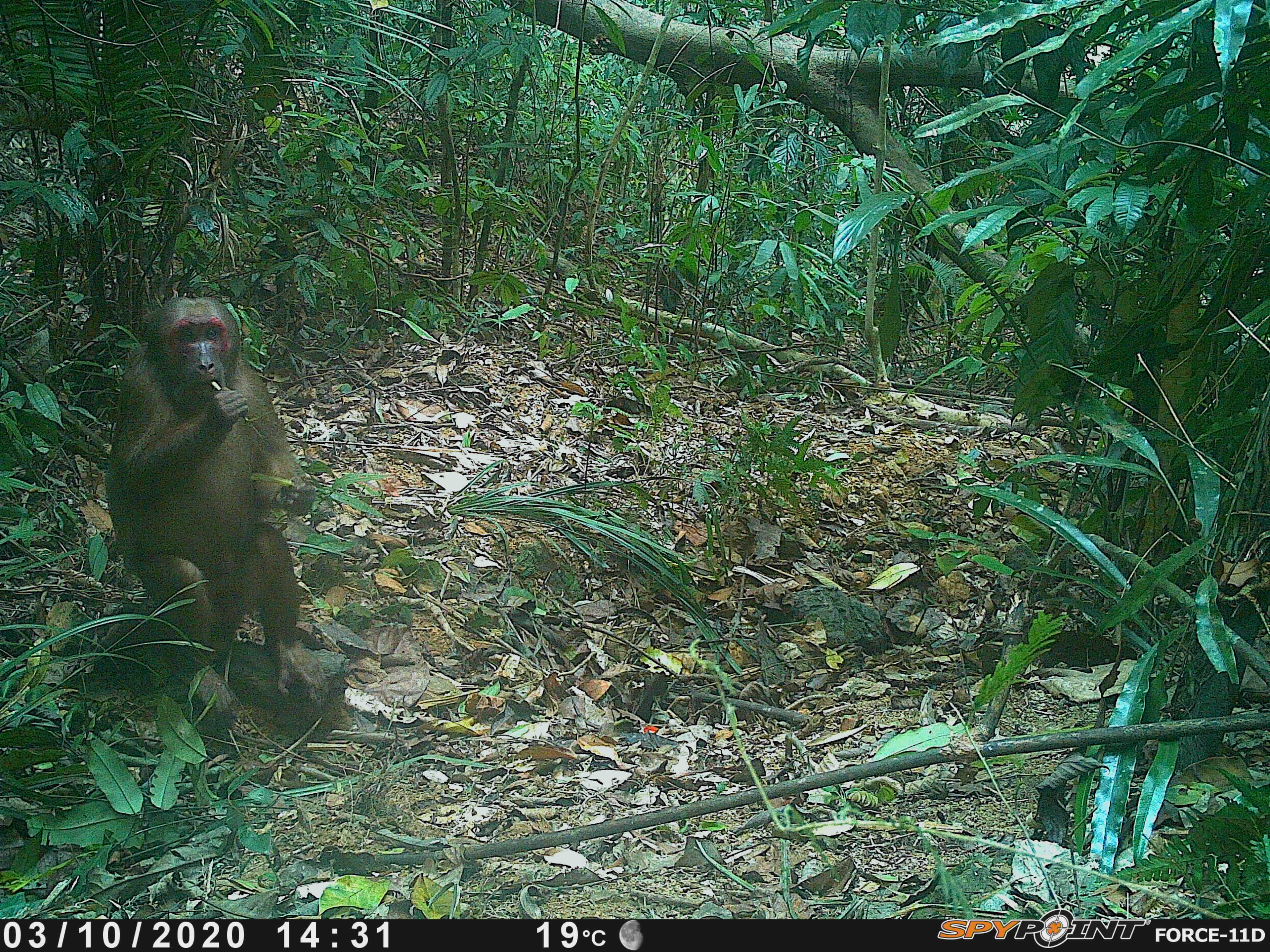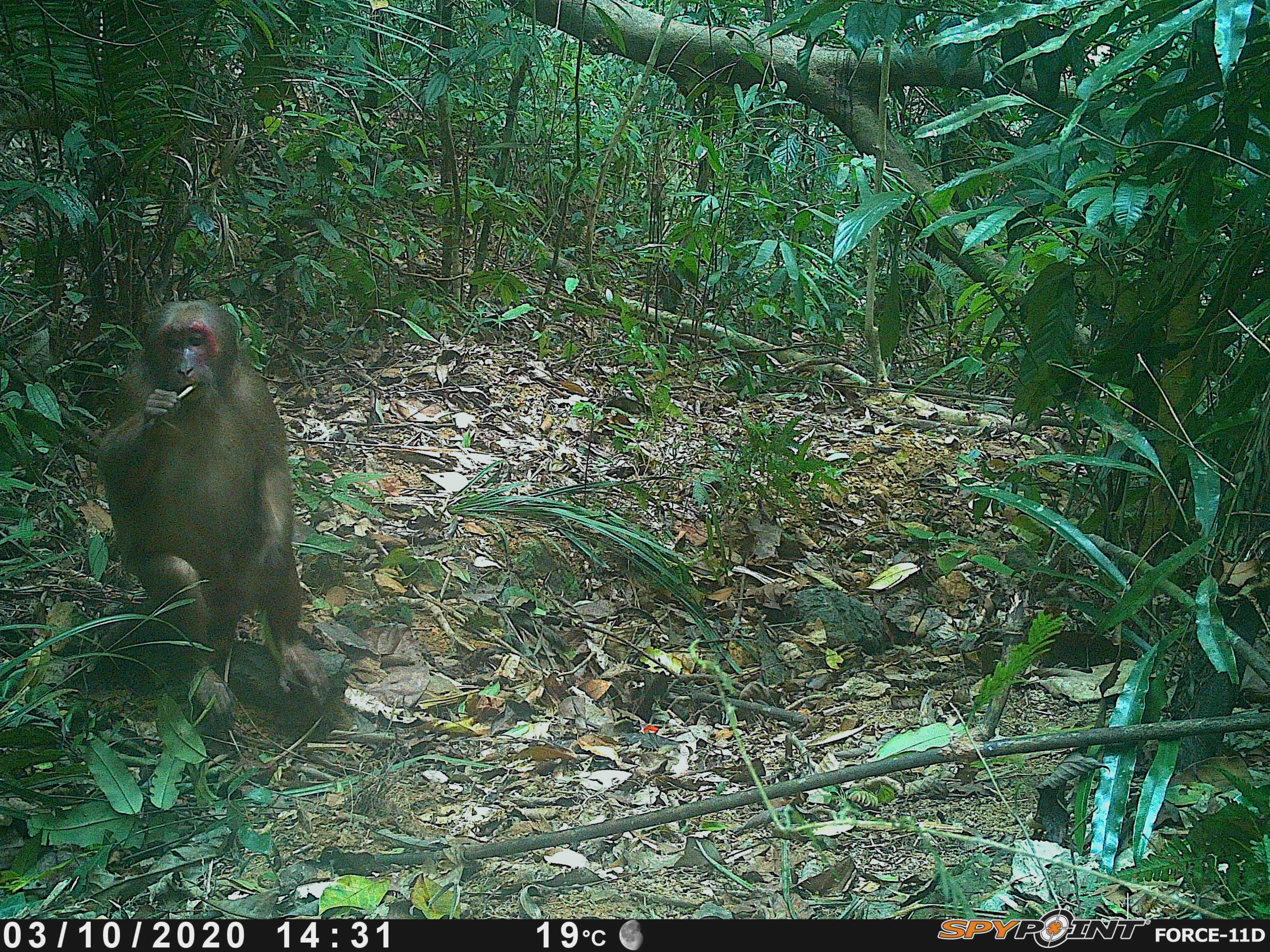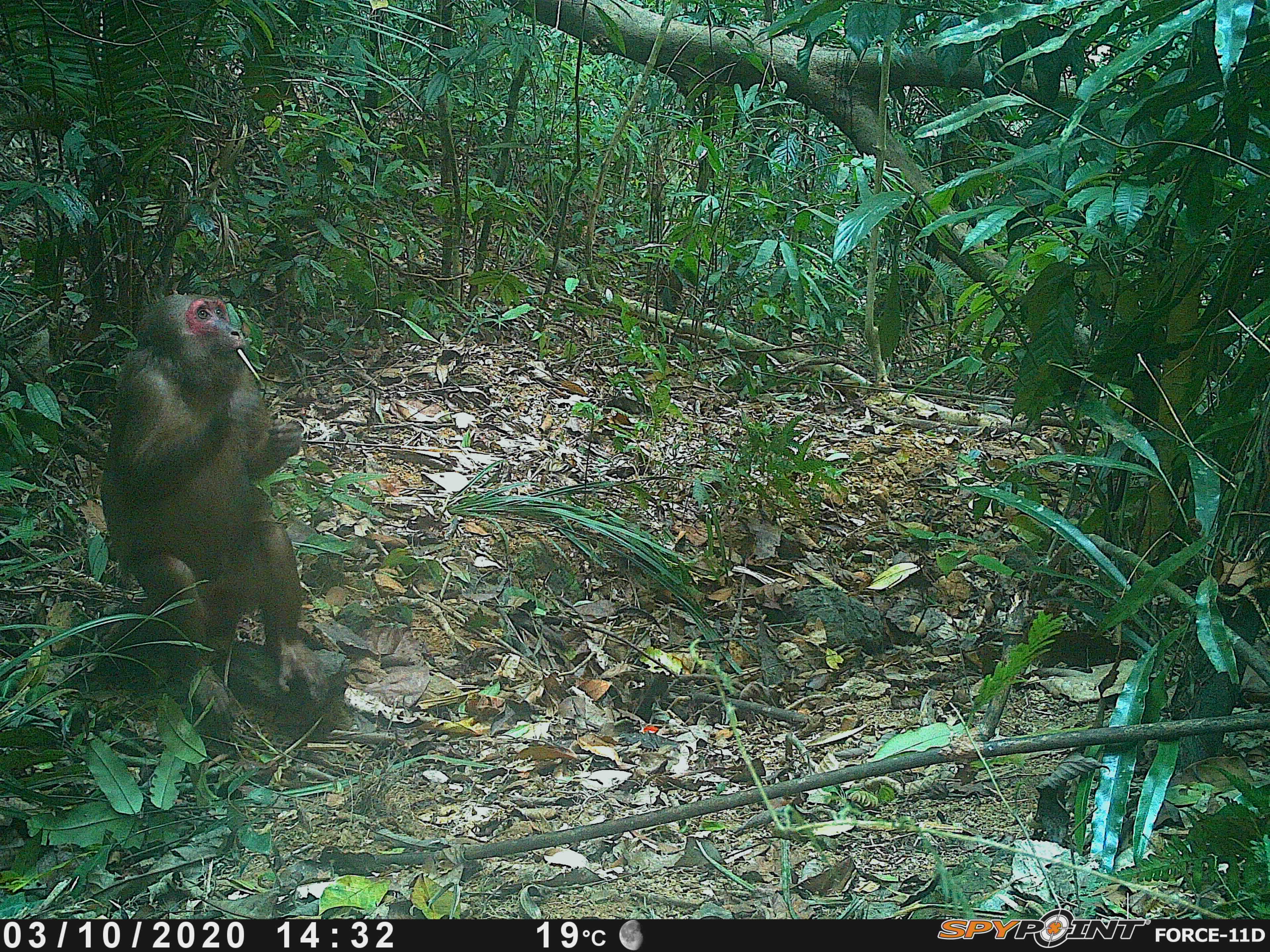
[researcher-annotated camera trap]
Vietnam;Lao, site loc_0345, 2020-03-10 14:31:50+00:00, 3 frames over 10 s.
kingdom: Animalia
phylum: Chordata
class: Mammalia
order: Primates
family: Cercopithecidae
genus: Macaca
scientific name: Macaca arctoides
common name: stump-tailed macaque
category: stump tailed macaque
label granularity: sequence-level